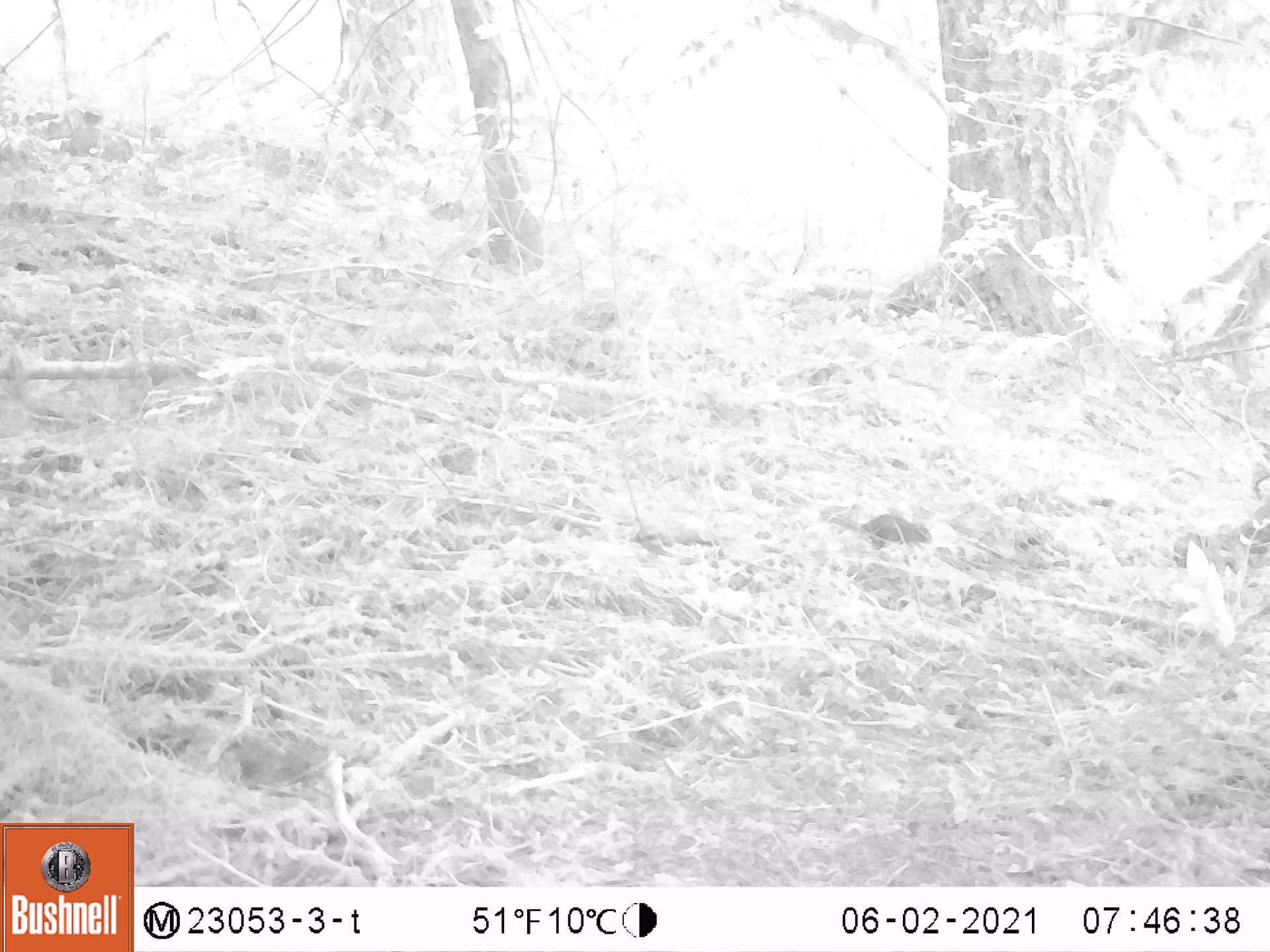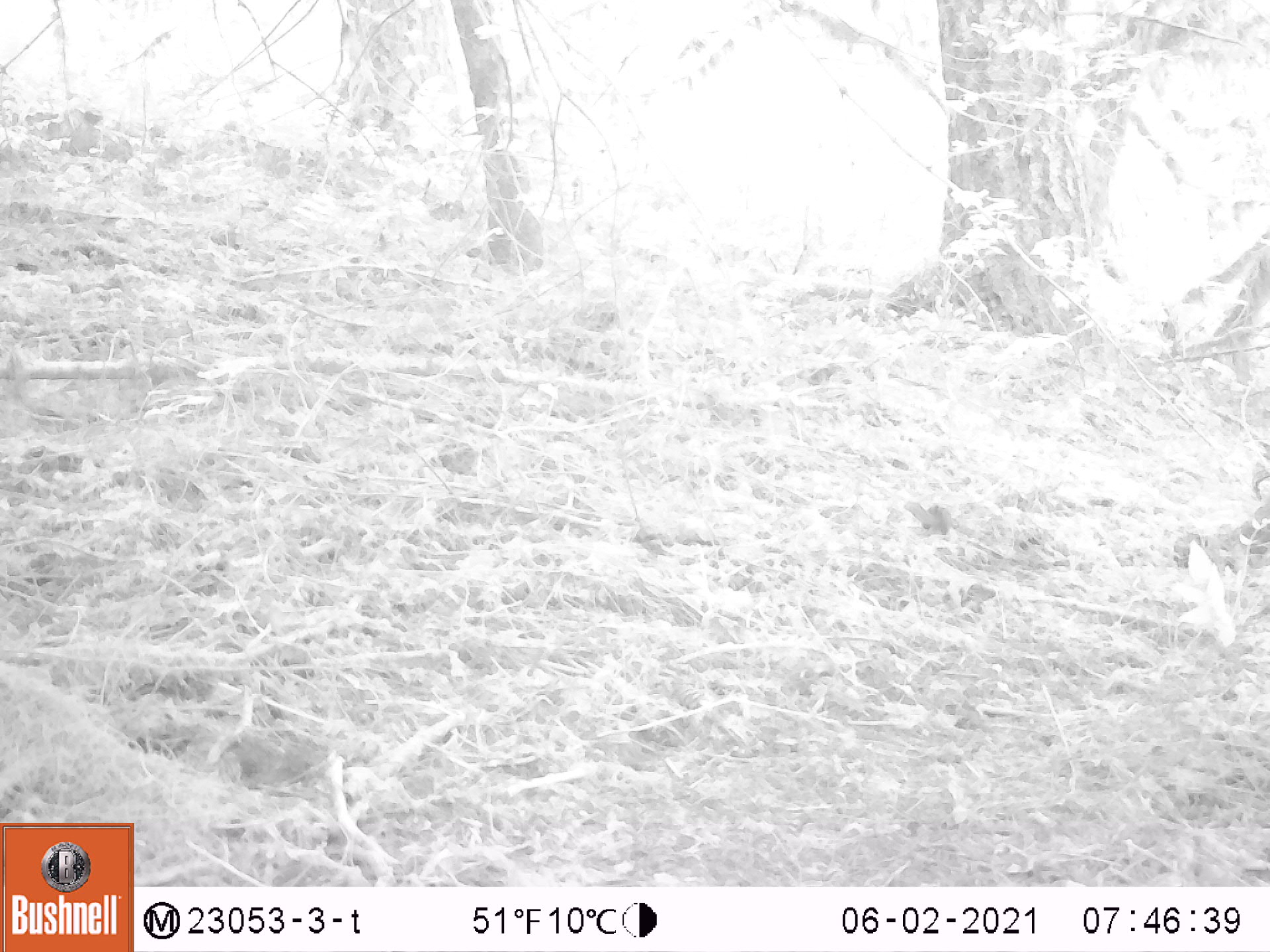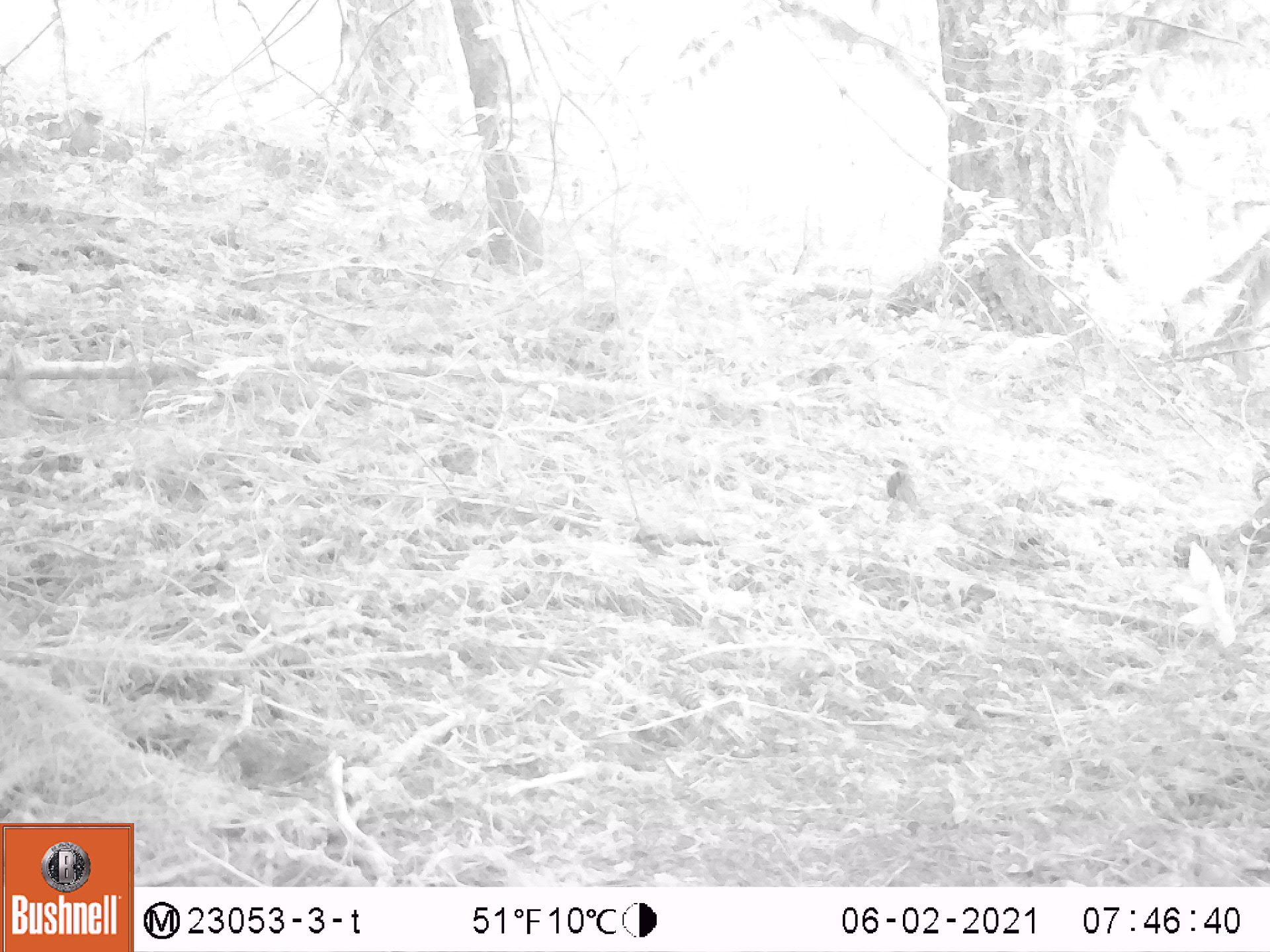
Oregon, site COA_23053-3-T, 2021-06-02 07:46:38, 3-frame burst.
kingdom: Animalia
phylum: Chordata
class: Mammalia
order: Rodentia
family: Sciuridae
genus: Neotamias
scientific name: Neotamias townsendii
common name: townsend's chipmunk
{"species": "townsend's chipmunk (Neotamias townsendii)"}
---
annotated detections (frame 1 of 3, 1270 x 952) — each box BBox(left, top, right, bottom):
townsend's chipmunk: BBox(812, 502, 939, 551)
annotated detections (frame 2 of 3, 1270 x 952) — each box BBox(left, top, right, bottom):
townsend's chipmunk: BBox(902, 496, 956, 540)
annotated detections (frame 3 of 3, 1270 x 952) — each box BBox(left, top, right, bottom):
townsend's chipmunk: BBox(882, 461, 927, 518)